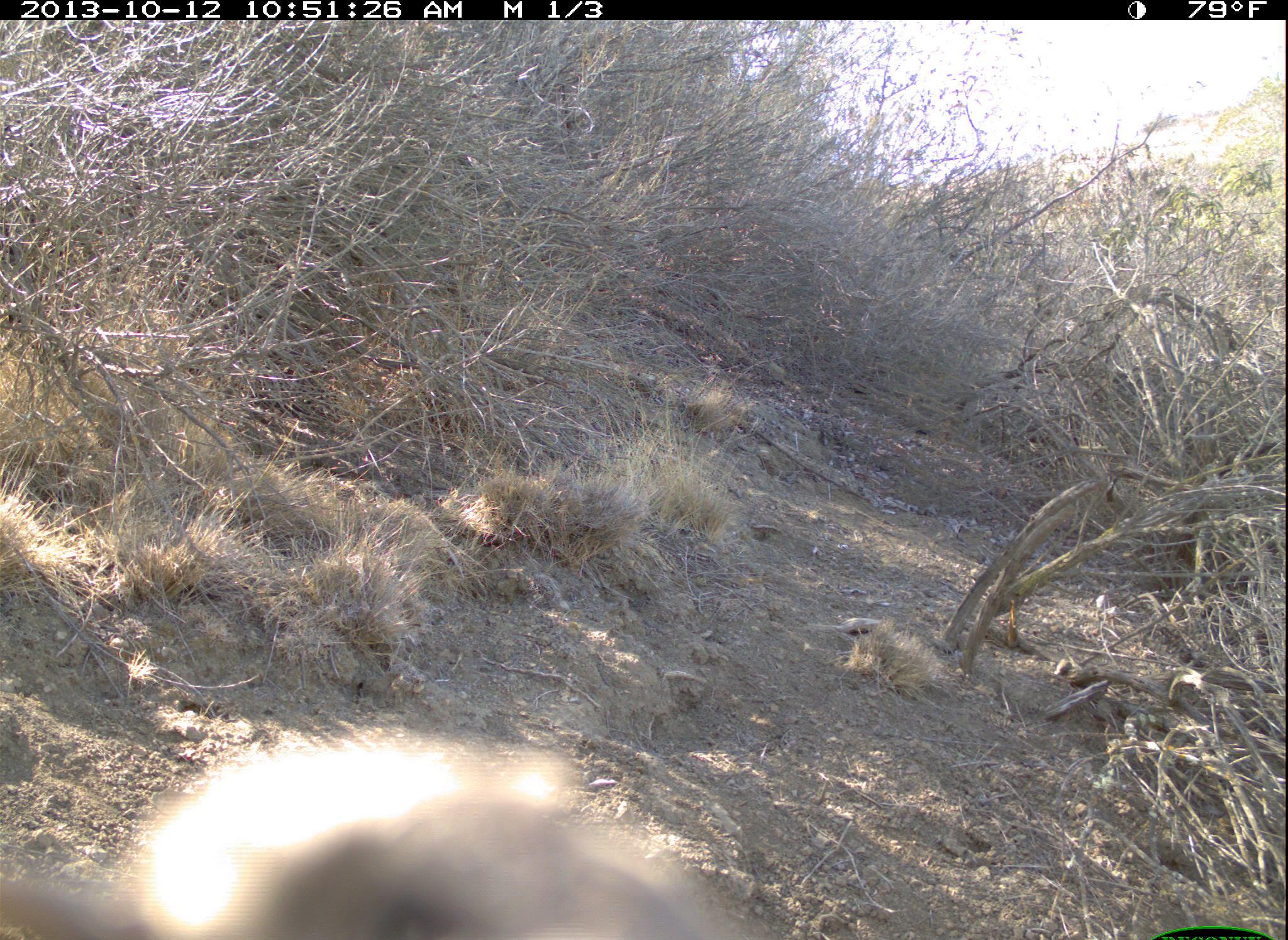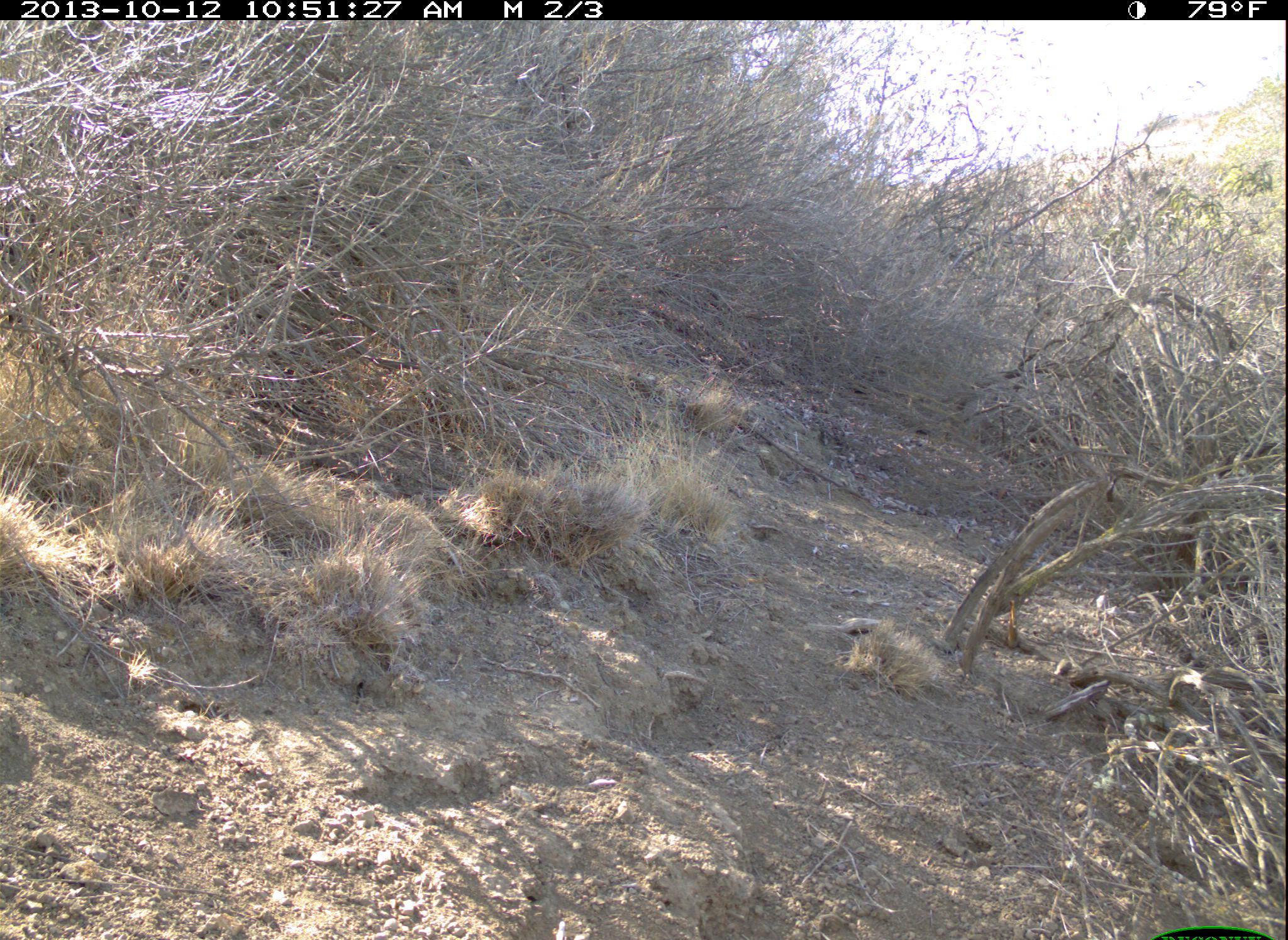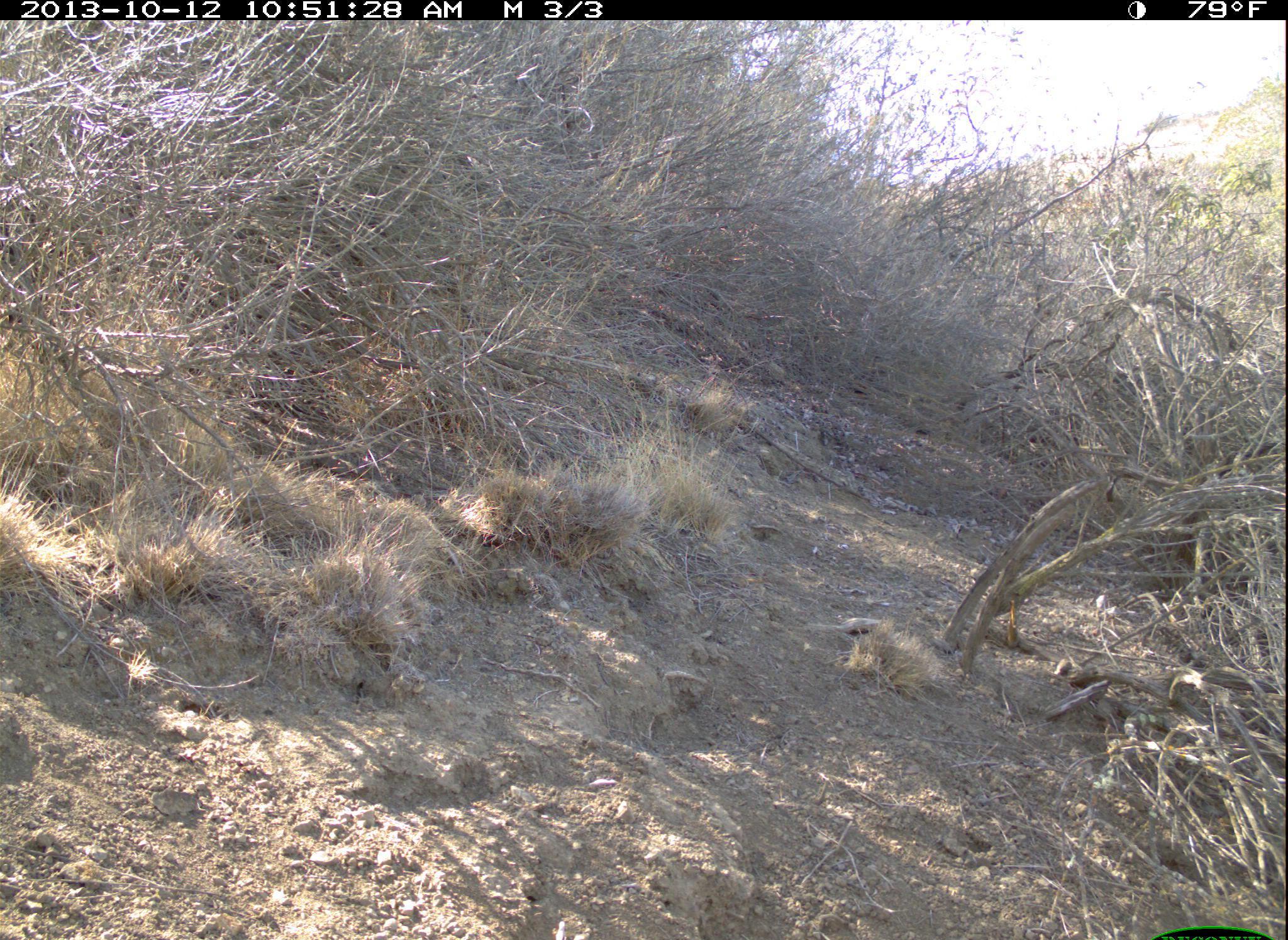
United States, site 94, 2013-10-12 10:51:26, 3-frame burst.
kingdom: Animalia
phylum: Chordata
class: Aves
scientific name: Aves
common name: bird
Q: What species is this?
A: Bird (Aves).